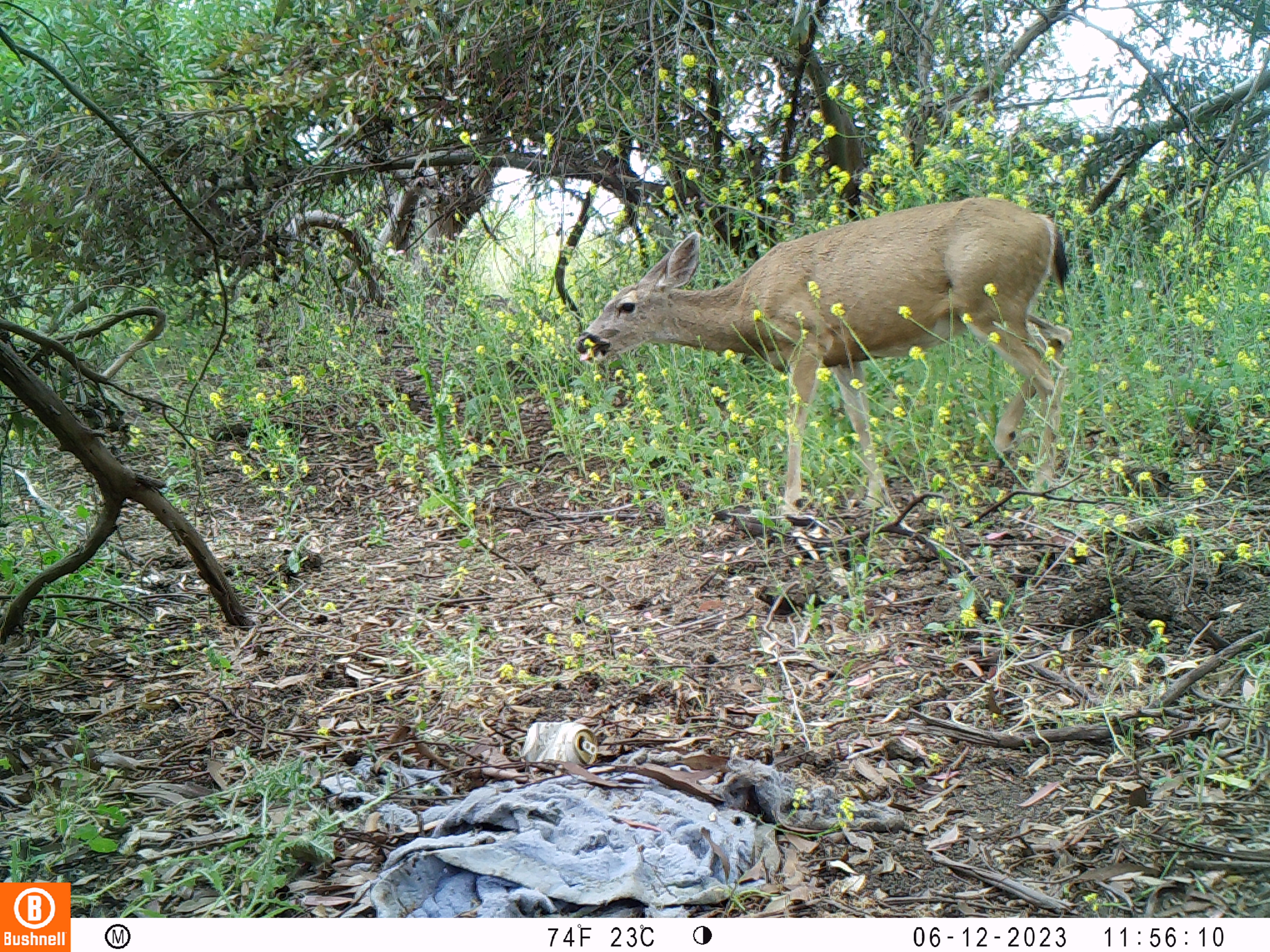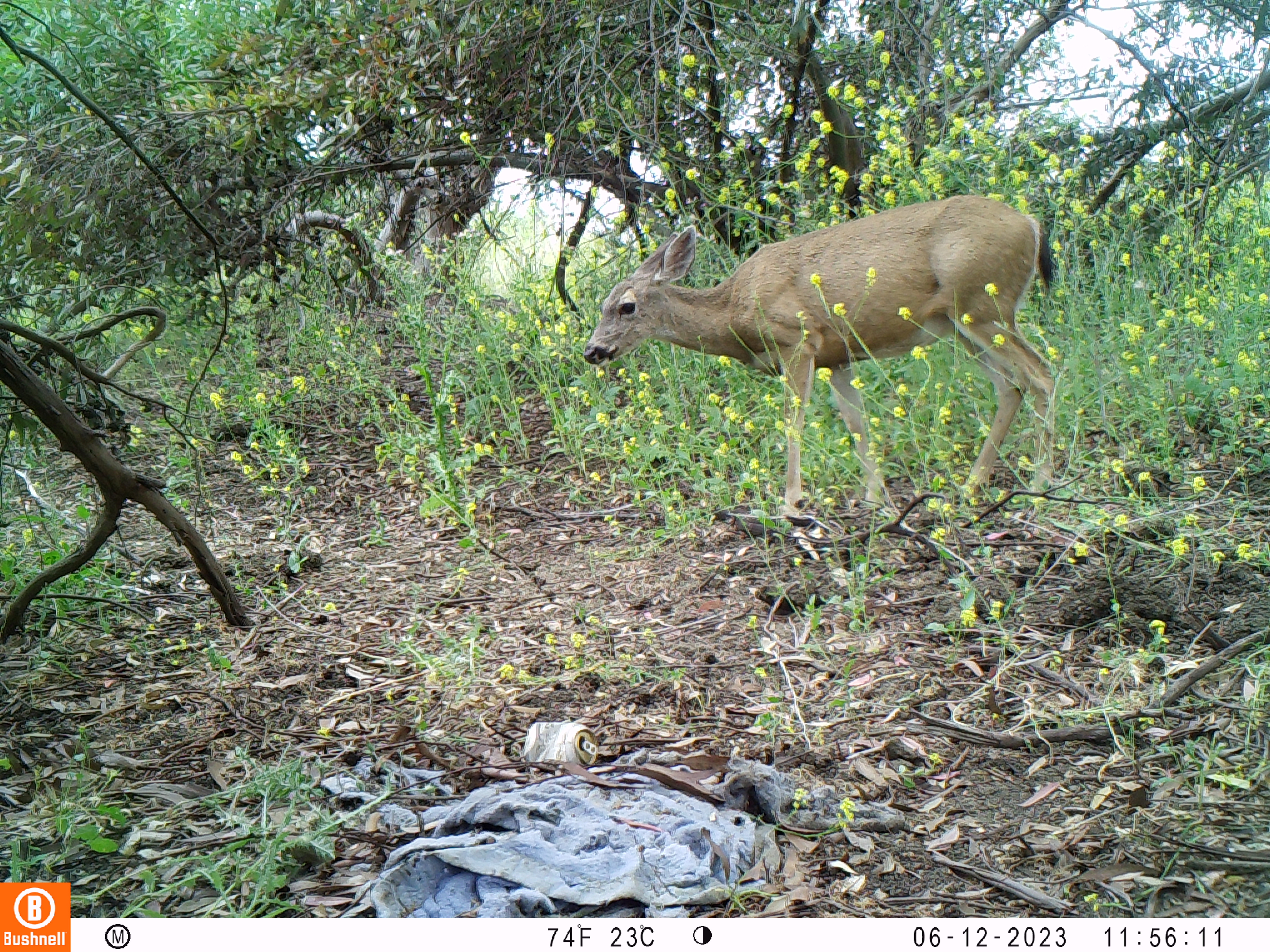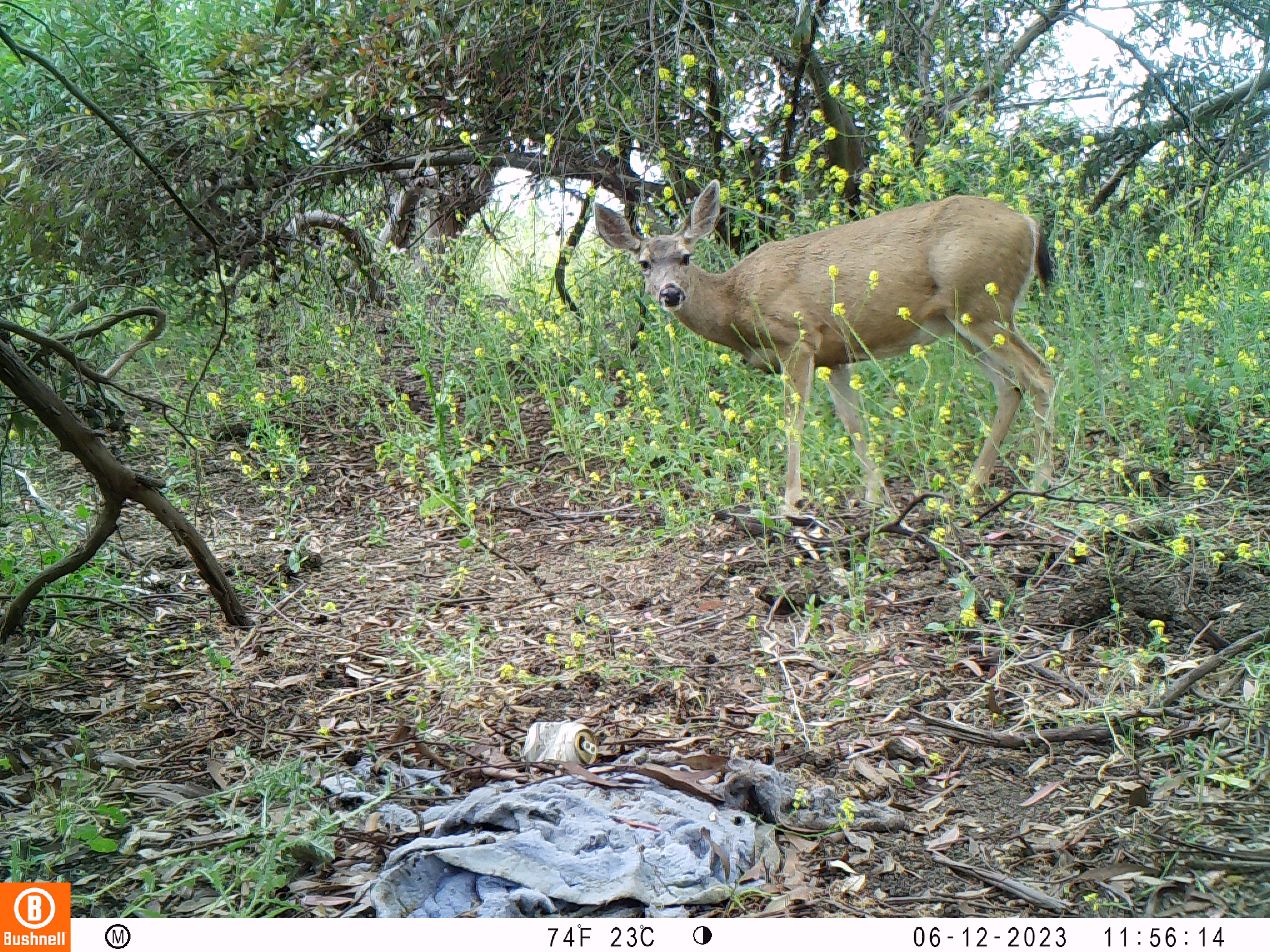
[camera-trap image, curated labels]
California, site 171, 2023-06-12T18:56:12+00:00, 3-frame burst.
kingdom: Animalia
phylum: Chordata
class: Mammalia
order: Artiodactyla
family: Cervidae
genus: Odocoileus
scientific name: Odocoileus hemionus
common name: mule deer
Mule deer (Odocoileus hemionus).